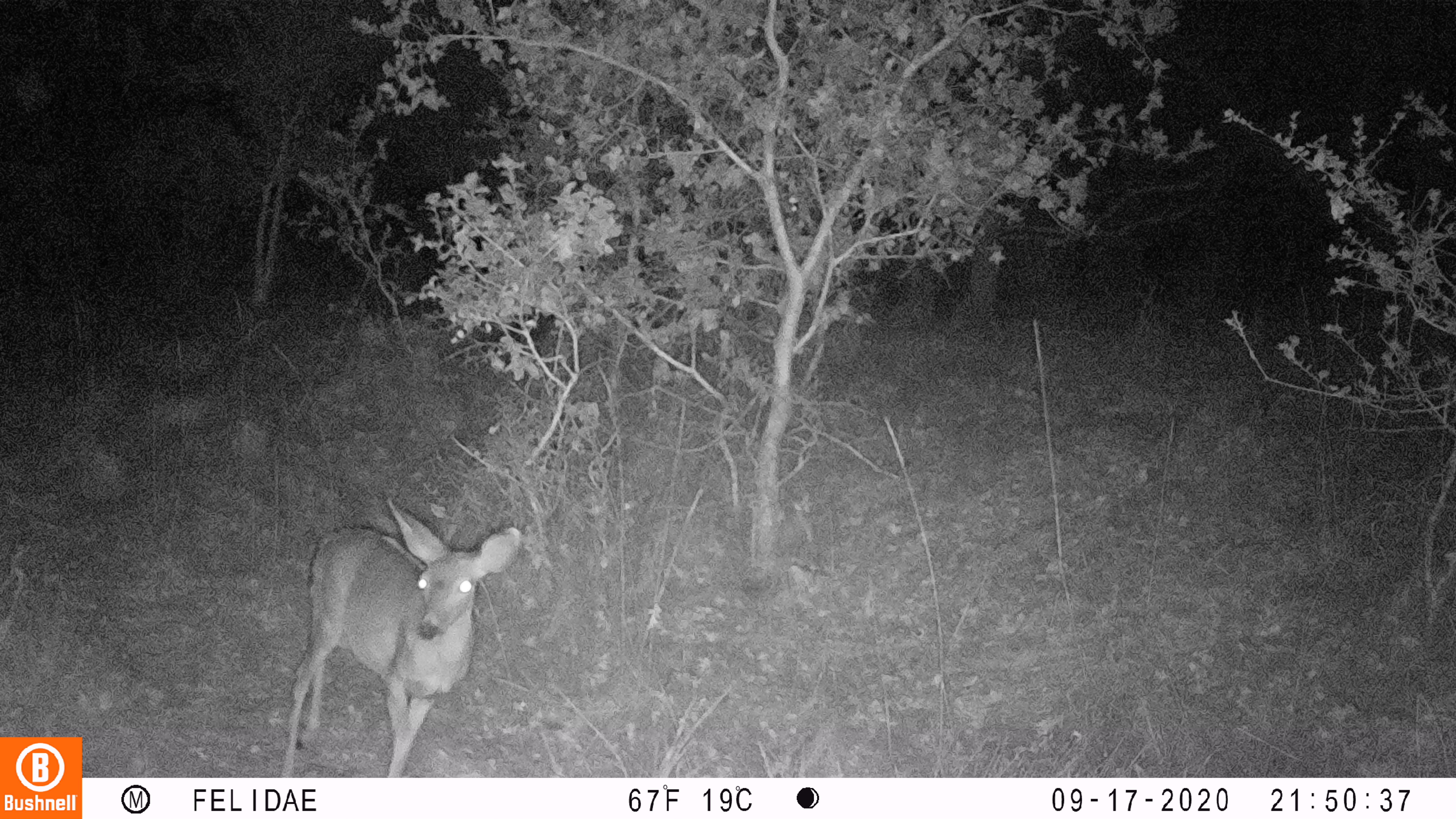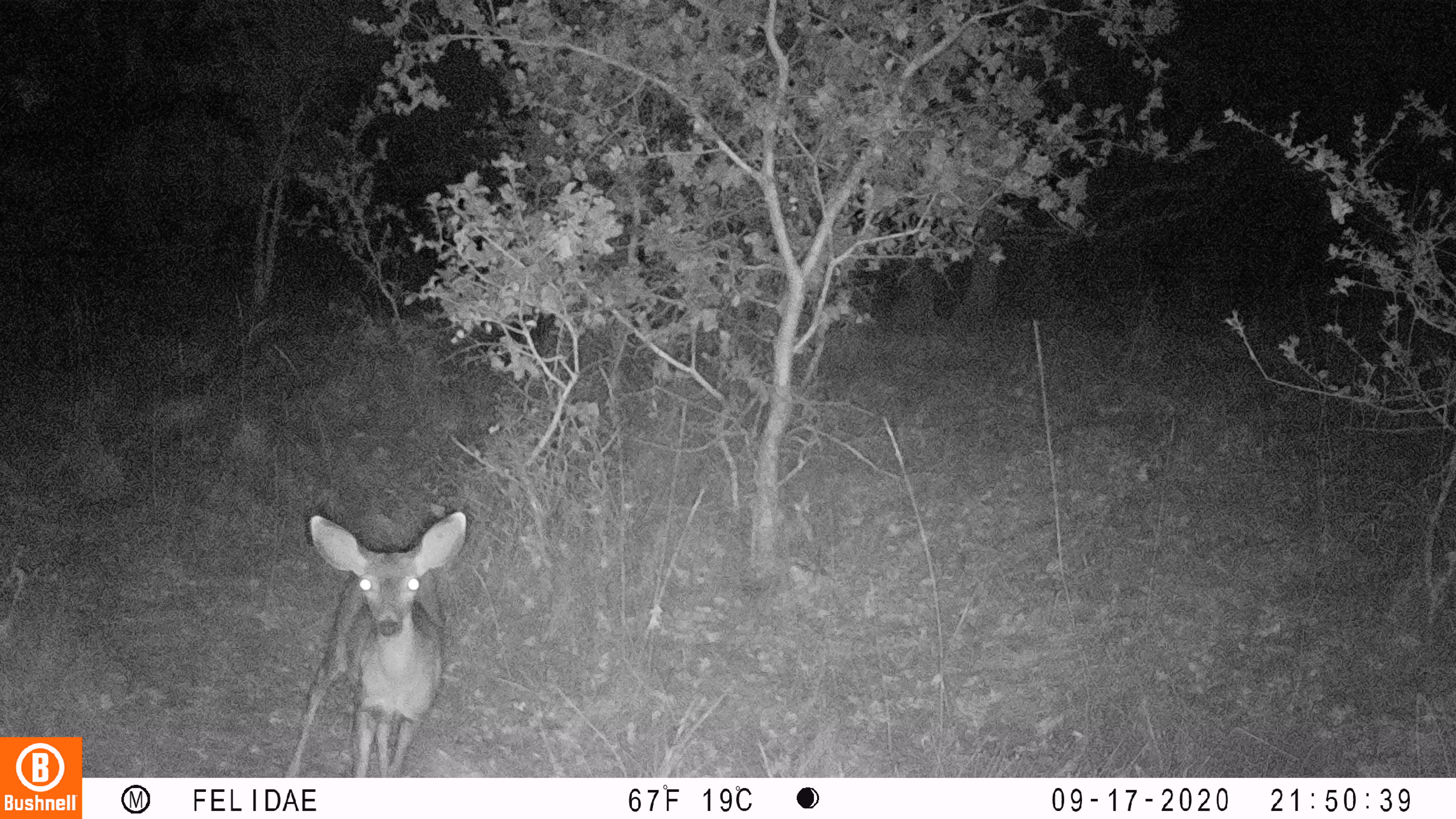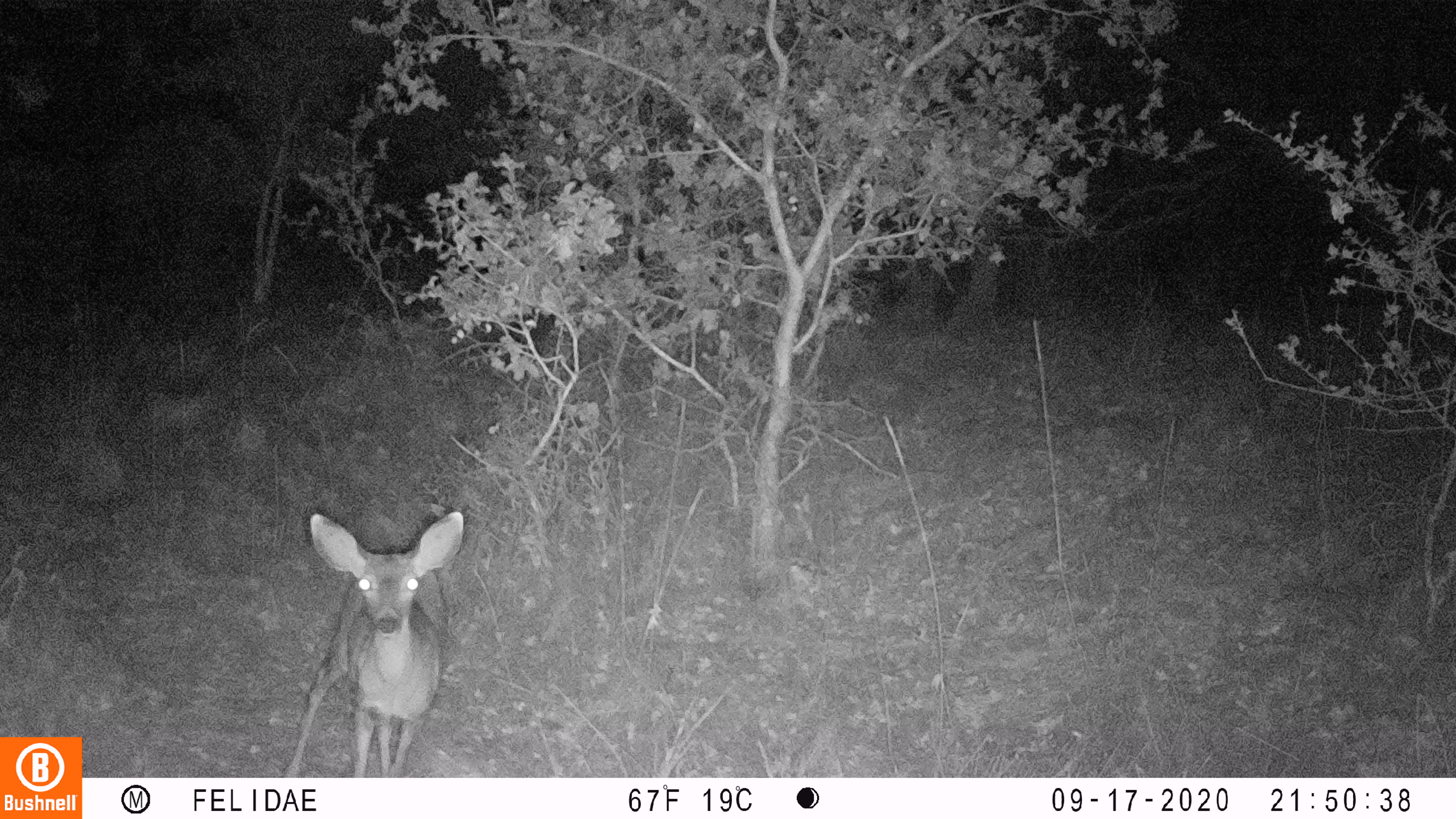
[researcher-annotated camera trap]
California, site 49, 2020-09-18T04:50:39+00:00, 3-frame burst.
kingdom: Animalia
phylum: Chordata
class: Mammalia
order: Artiodactyla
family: Cervidae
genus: Odocoileus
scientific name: Odocoileus hemionus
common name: mule deer